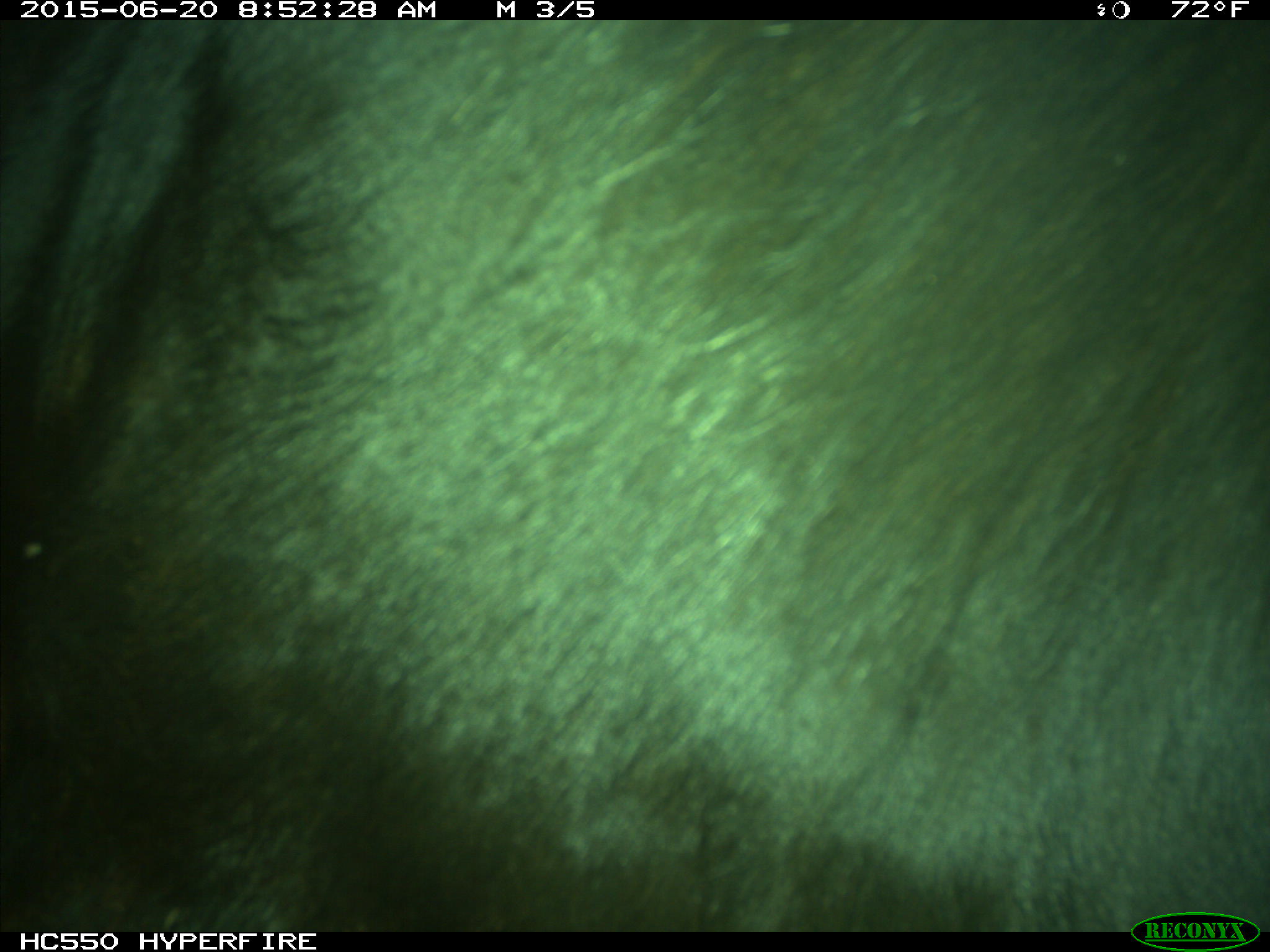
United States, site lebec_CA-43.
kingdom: Animalia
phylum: Chordata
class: Mammalia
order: Artiodactyla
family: Bovidae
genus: Bos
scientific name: Bos taurus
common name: domestic cow